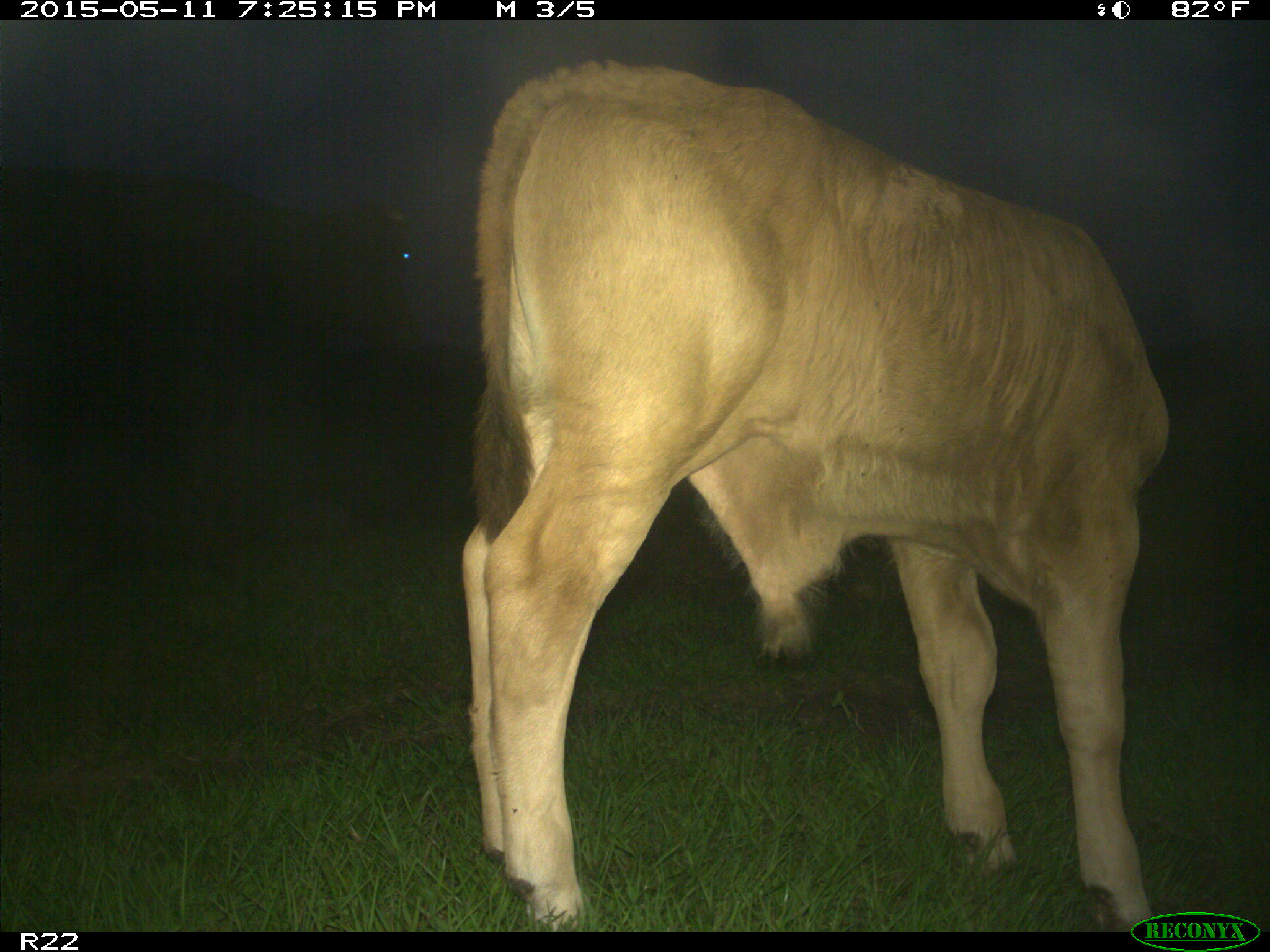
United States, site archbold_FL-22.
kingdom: Animalia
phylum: Chordata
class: Mammalia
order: Artiodactyla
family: Bovidae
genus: Bos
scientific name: Bos taurus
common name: domestic cow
Bos taurus (domestic cow).